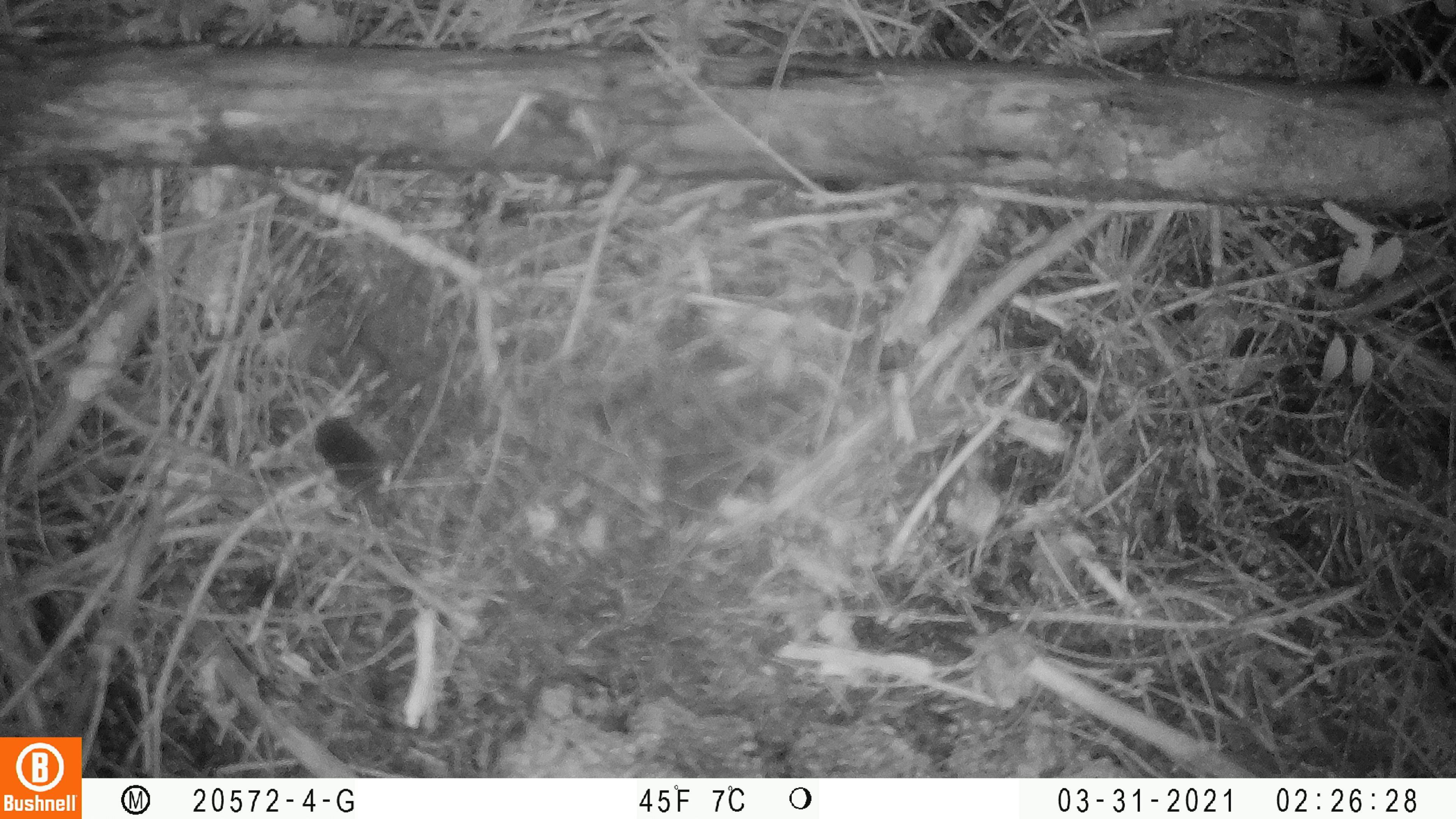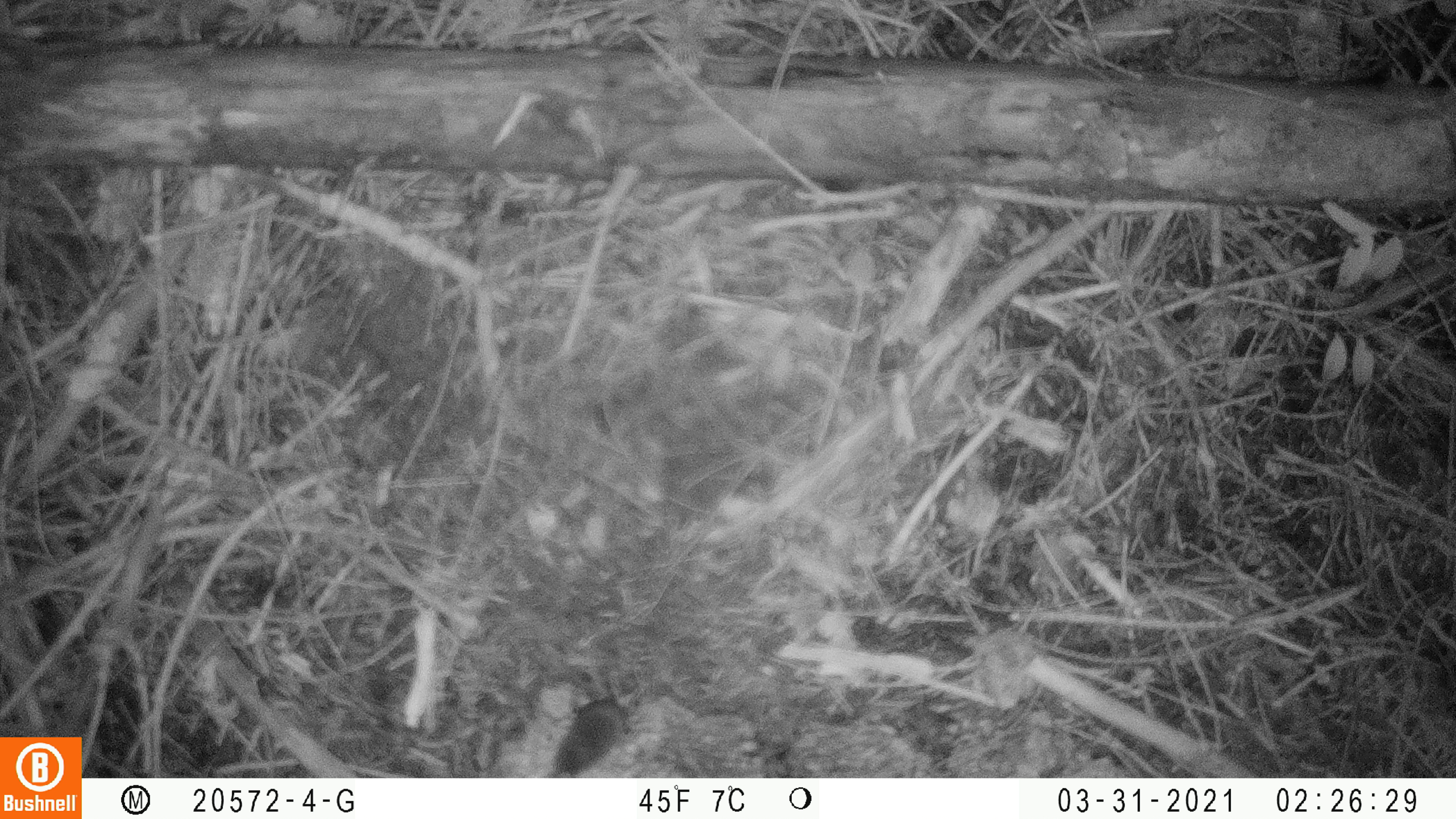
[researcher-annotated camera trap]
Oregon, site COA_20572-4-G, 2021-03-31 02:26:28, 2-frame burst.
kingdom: Animalia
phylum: Chordata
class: Mammalia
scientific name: Mammalia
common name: small mammal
Small mammal (Mammalia).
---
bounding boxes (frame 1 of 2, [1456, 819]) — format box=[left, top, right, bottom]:
small mammal: box=[311, 416, 398, 506]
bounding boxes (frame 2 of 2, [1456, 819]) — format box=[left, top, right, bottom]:
small mammal: box=[550, 692, 635, 774]